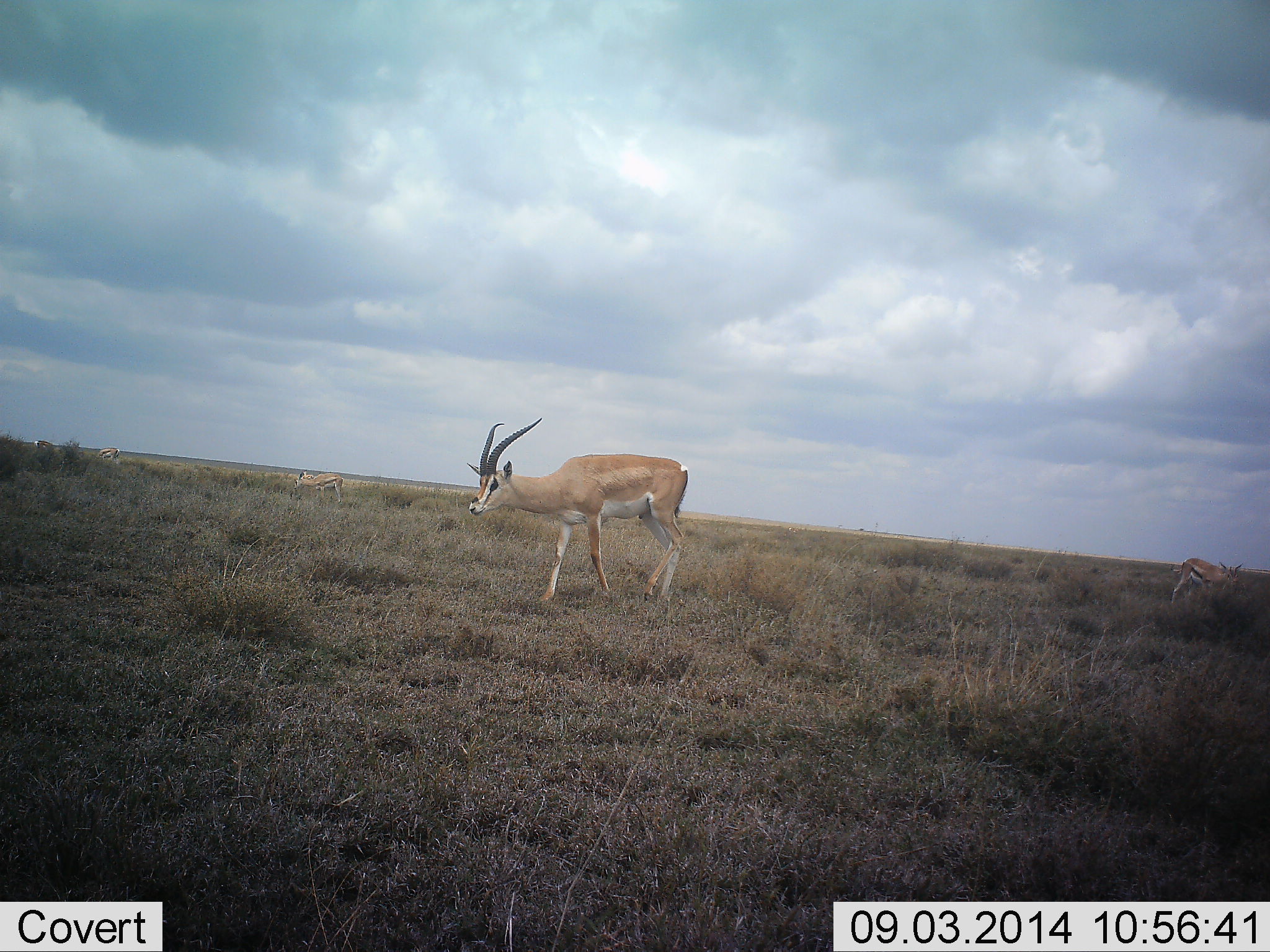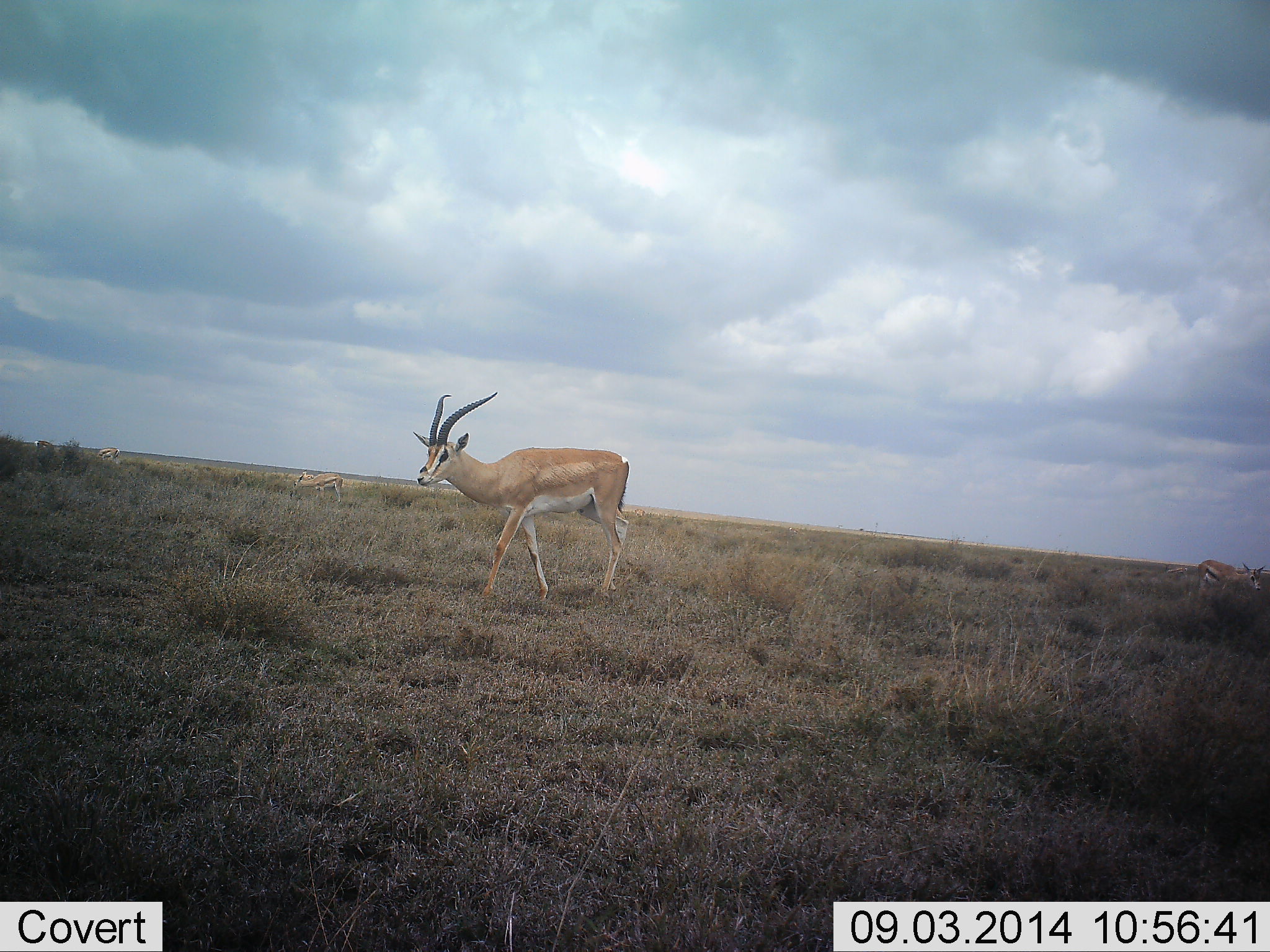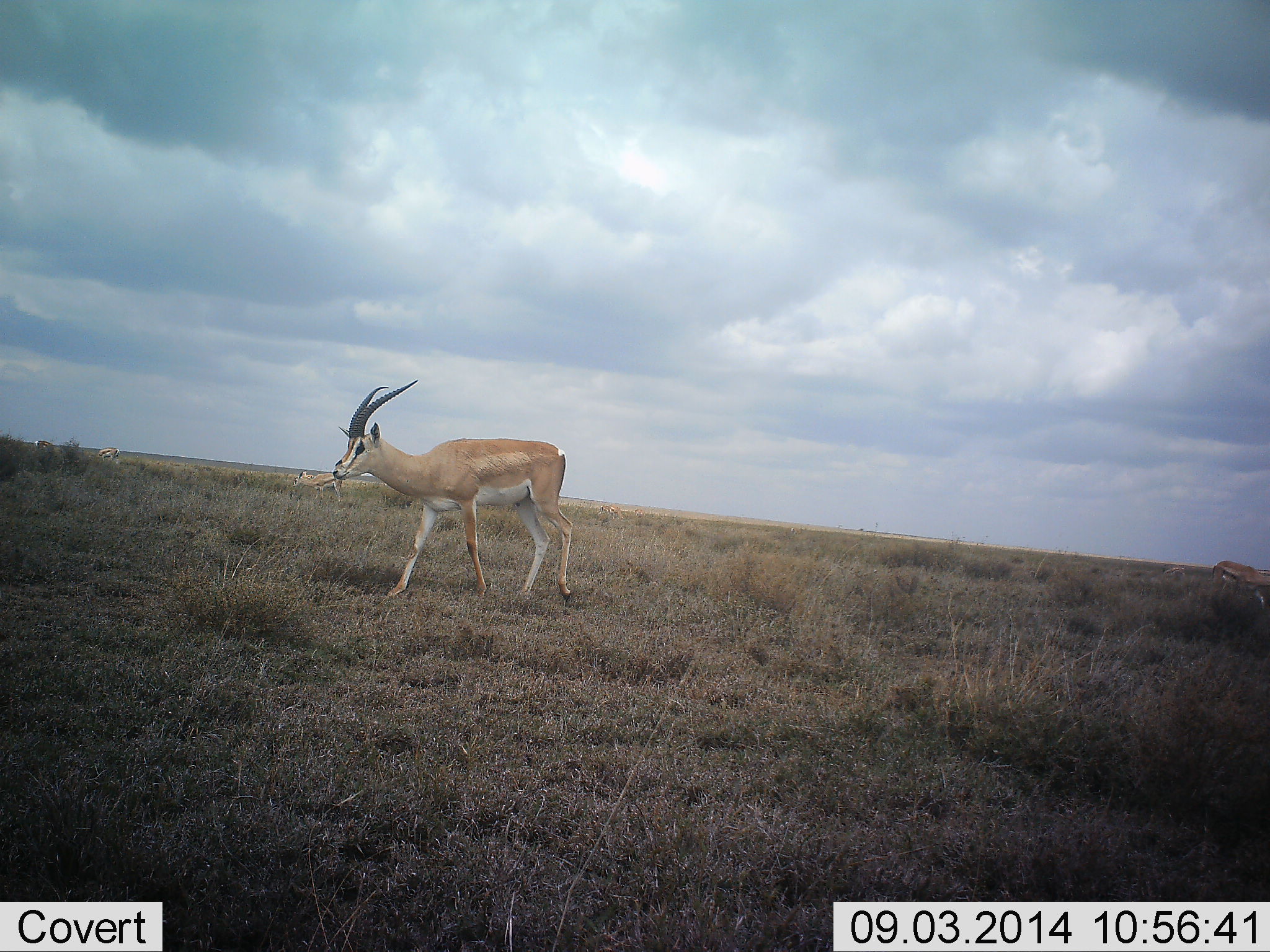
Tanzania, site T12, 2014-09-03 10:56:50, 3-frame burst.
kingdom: Animalia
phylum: Chordata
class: Mammalia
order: Artiodactyla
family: Bovidae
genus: Nanger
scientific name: Nanger granti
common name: grant's gazelle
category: gazellegrants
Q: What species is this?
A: Gazellegrants (grant's gazelle) (Nanger granti).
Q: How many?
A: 2.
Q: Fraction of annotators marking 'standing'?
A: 6%.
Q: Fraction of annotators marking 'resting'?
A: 0%.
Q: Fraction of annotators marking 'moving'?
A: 100%.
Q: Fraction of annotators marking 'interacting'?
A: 0%.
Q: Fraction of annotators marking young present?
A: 0%.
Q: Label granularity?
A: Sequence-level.